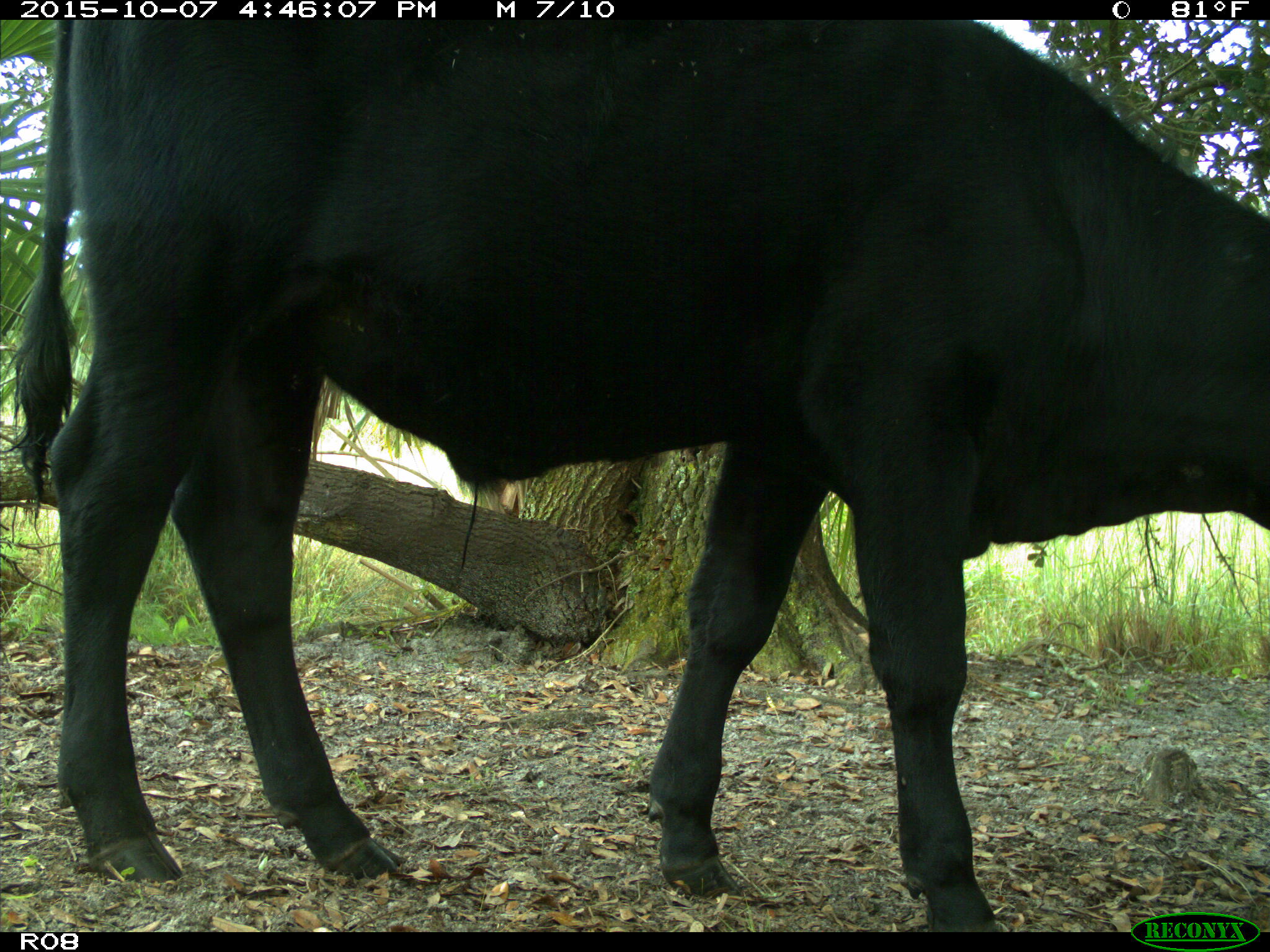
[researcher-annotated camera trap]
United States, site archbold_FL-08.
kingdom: Animalia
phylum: Chordata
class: Mammalia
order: Artiodactyla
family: Bovidae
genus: Bos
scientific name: Bos taurus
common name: domestic cow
Bos taurus (domestic cow).